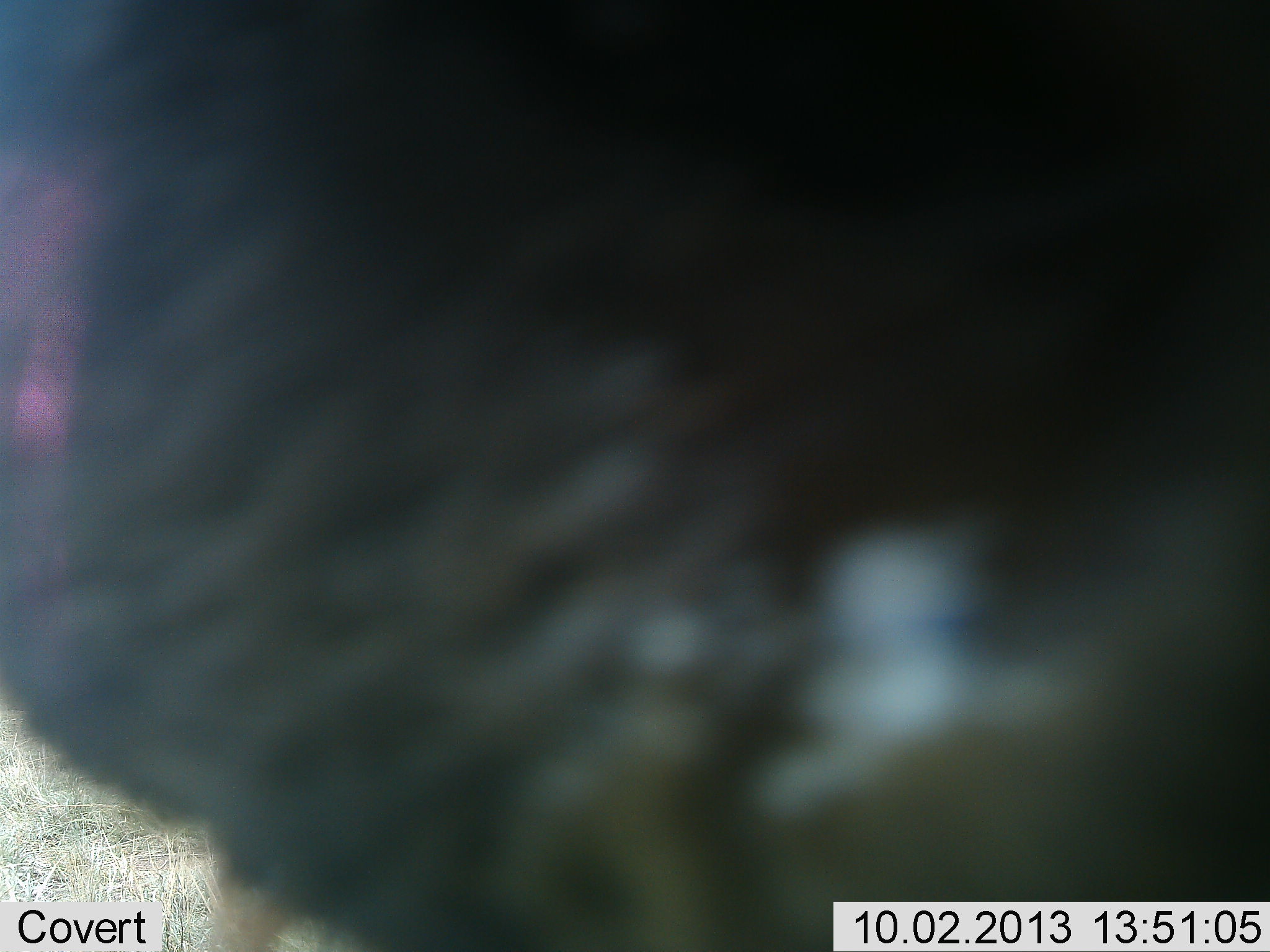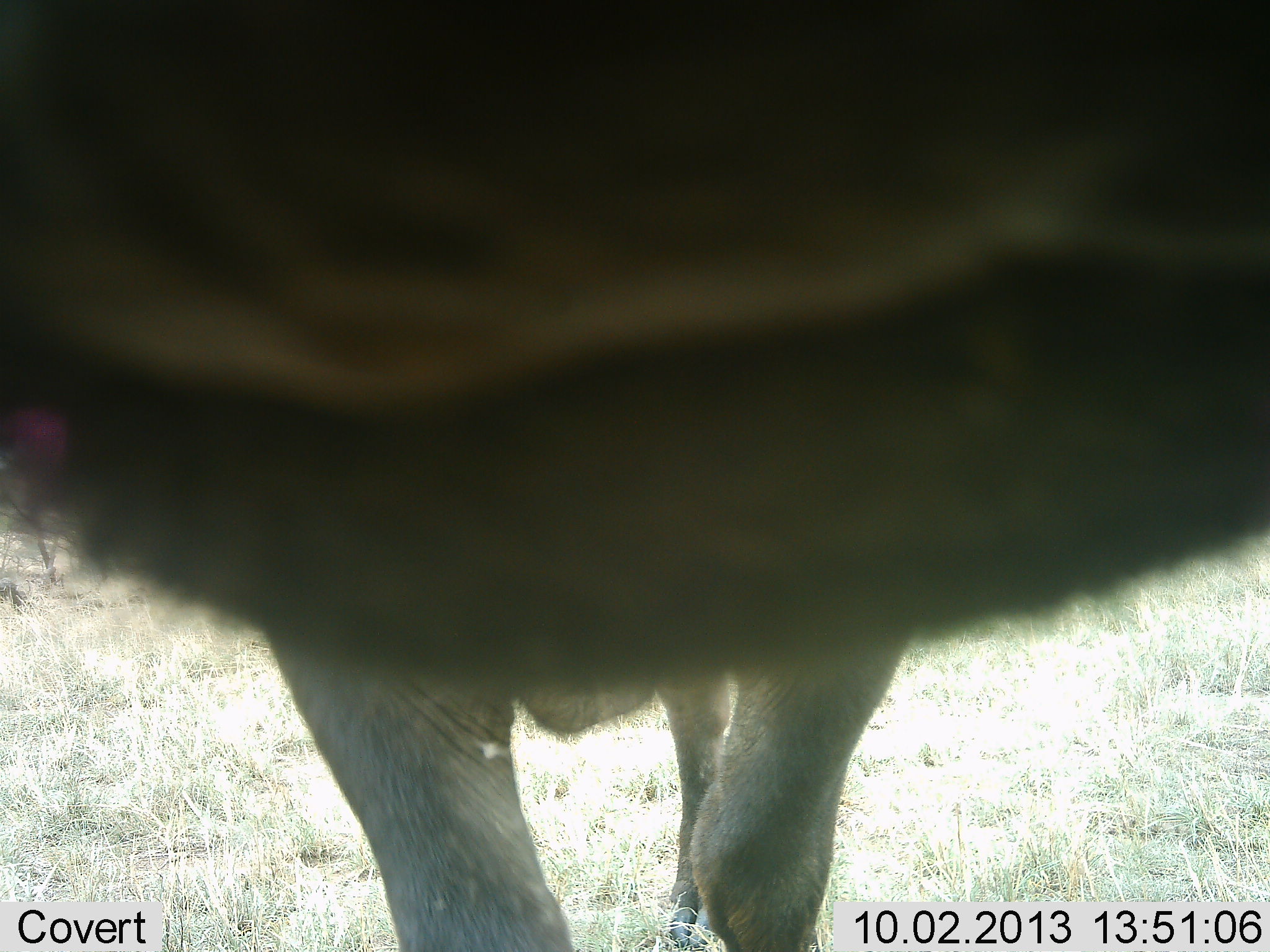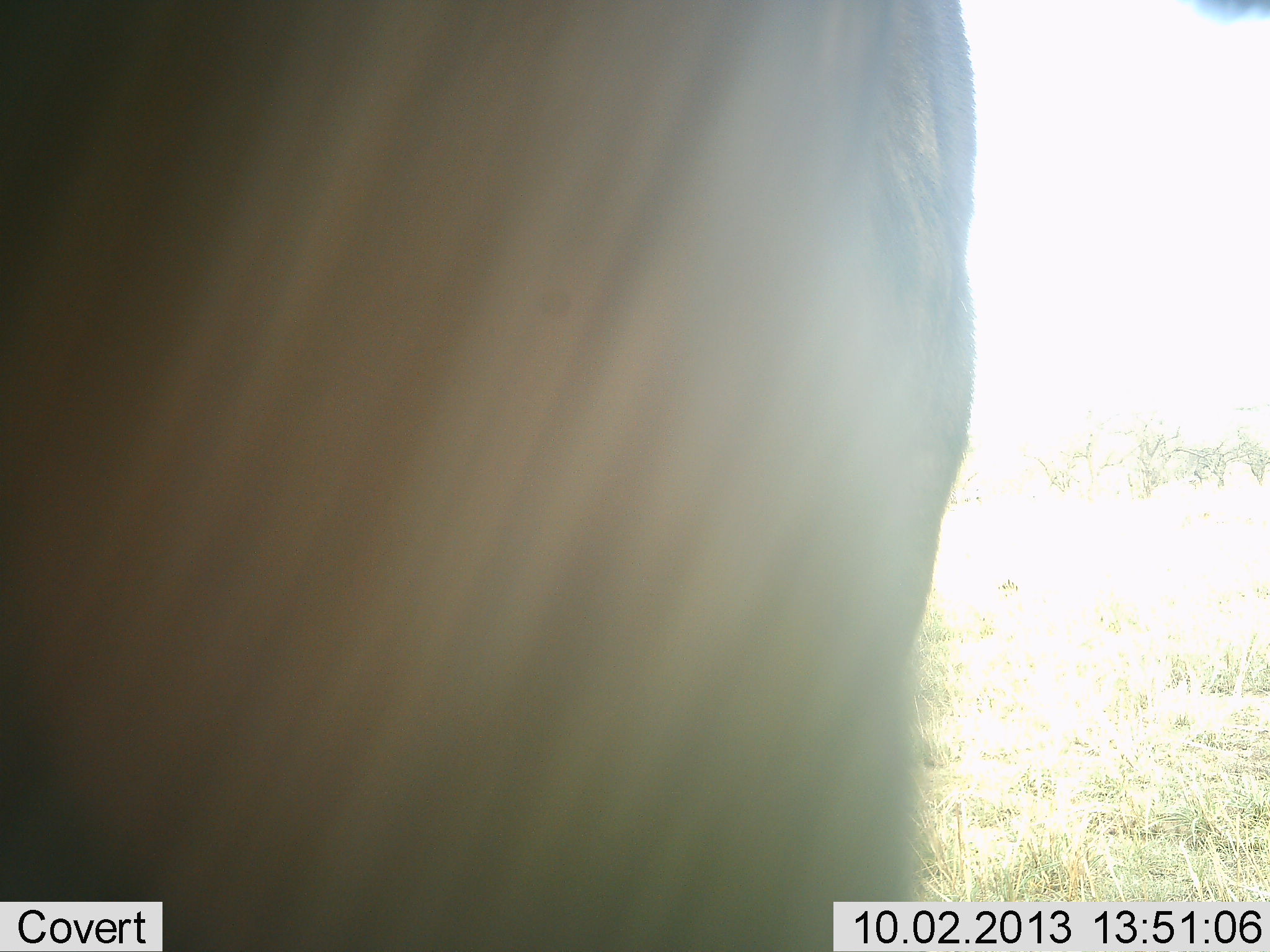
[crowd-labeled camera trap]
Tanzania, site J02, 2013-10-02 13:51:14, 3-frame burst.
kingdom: Animalia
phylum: Chordata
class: Mammalia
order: Artiodactyla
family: Bovidae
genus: Connochaetes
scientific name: Connochaetes taurinus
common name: blue wildebeest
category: wildebeest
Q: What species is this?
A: Wildebeest (blue wildebeest) (Connochaetes taurinus).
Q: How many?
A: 1.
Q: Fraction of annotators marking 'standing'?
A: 90%.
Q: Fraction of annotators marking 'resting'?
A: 0%.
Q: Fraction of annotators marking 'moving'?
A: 0%.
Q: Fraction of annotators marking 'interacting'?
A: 20%.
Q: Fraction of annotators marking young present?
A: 0%.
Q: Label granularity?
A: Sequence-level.